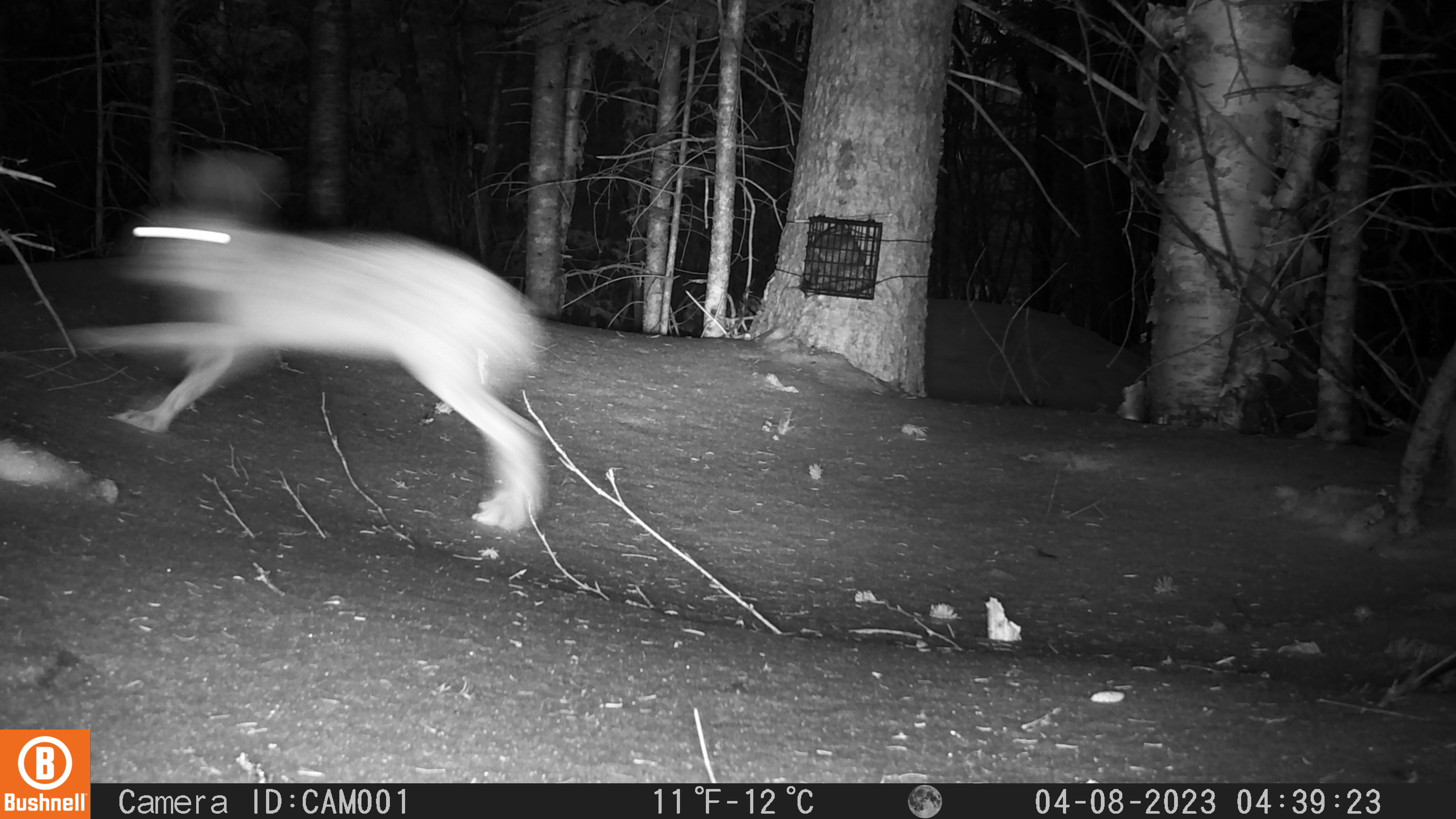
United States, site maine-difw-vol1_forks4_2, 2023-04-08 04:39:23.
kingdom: Animalia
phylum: Chordata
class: Mammalia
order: Lagomorpha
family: Leporidae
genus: Lepus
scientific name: Lepus americanus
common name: snowshoe hare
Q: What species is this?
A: Snowshoe hare (Lepus americanus).